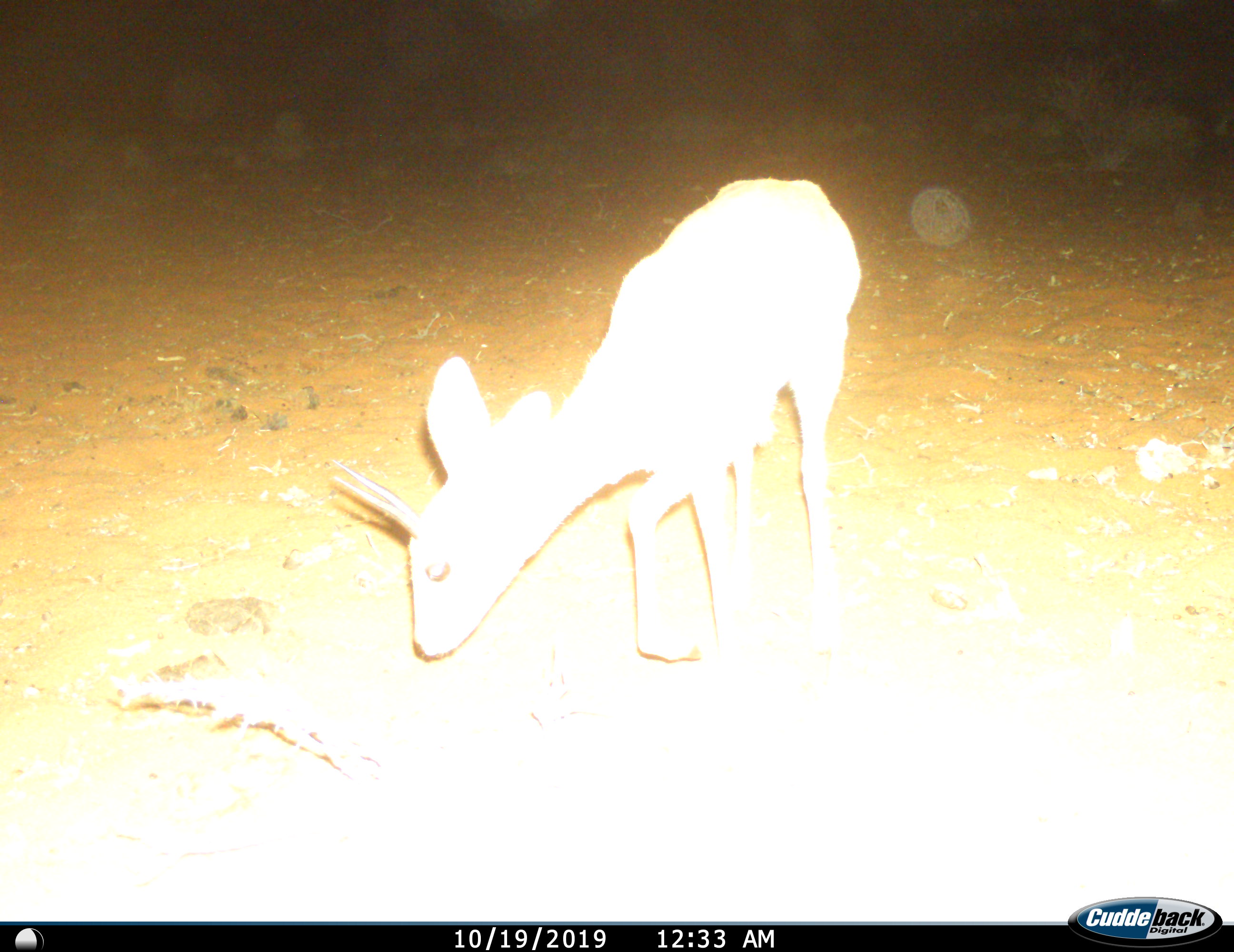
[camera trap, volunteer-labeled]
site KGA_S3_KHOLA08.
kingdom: Animalia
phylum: Chordata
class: Mammalia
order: Artiodactyla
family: Bovidae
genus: Raphicerus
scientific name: Raphicerus campestris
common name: steenbok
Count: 1.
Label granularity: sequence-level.